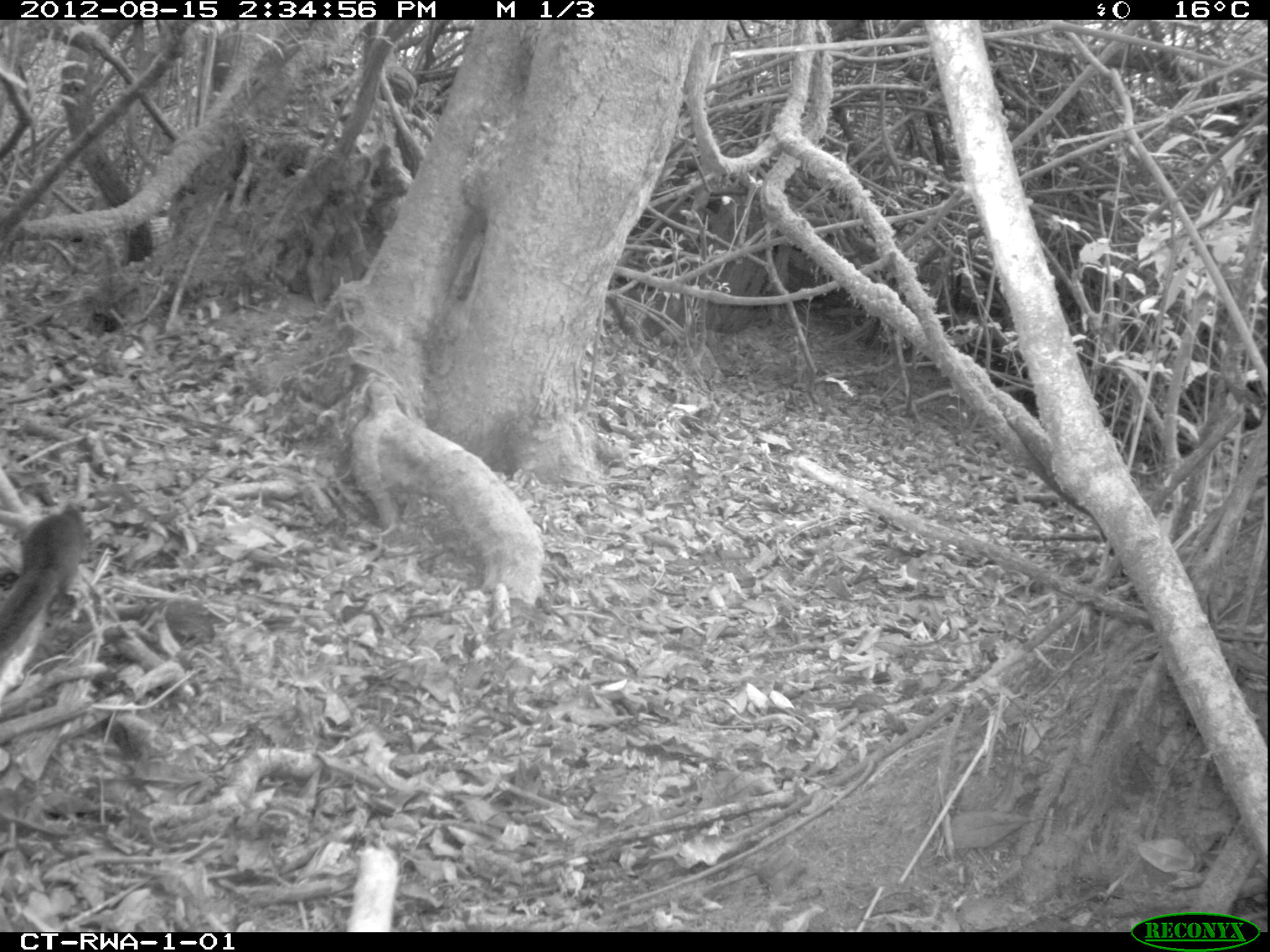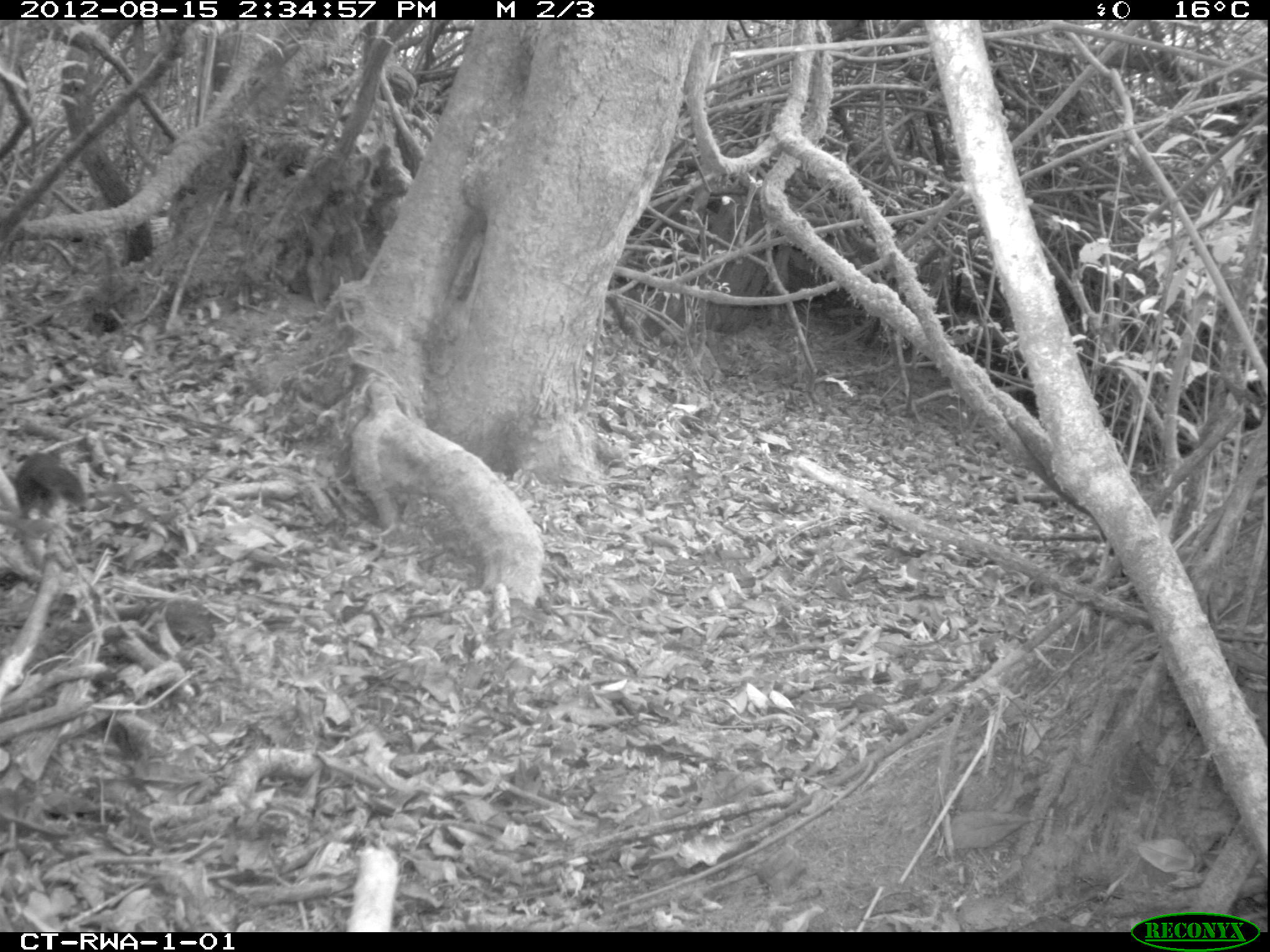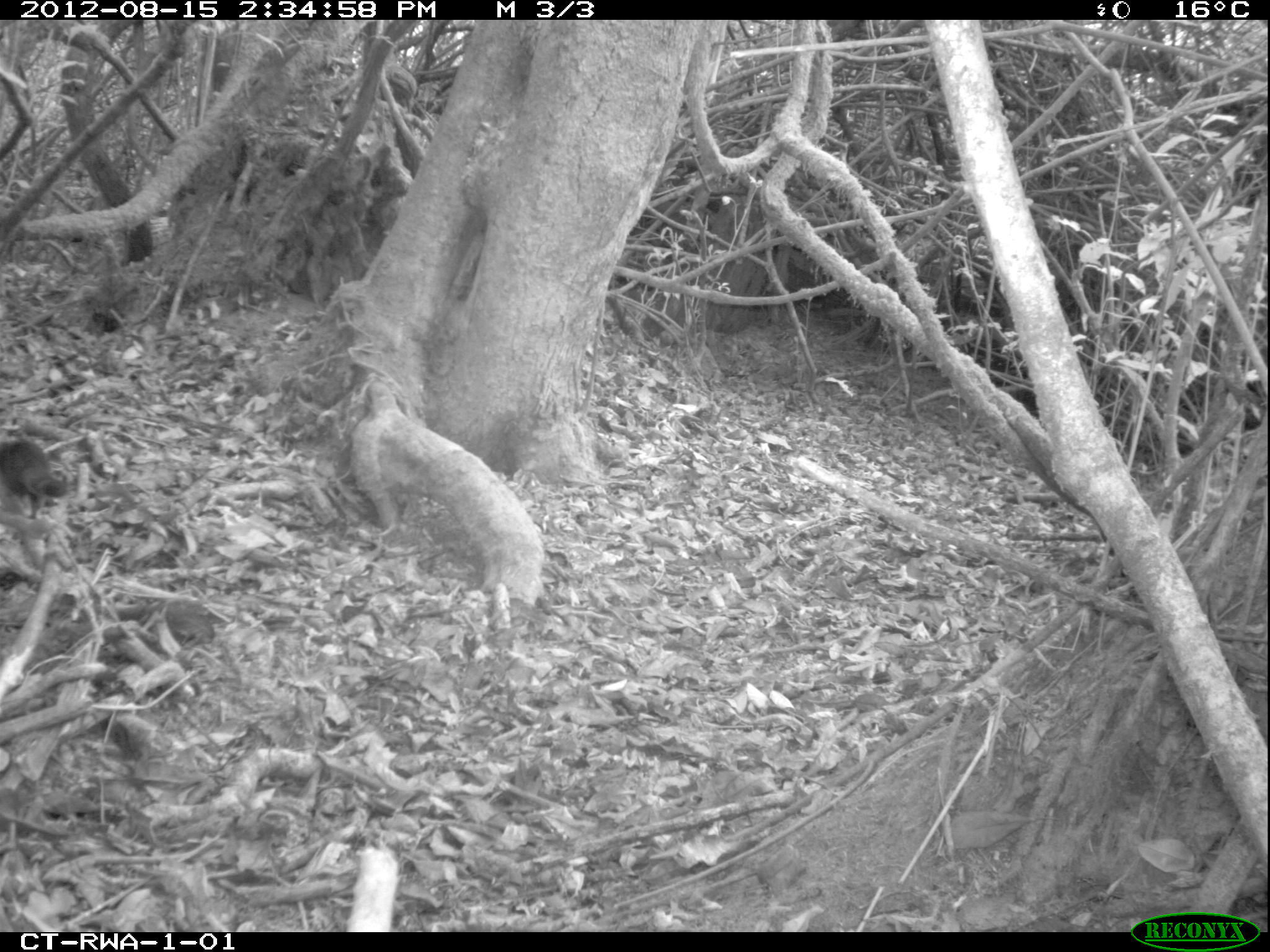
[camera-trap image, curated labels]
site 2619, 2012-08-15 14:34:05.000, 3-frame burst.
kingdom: Animalia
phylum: Chordata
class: Mammalia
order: Rodentia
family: Sciuridae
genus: Funisciurus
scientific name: Funisciurus carruthersi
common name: carruther's mountain squirrel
Funisciurus carruthersi (carruther's mountain squirrel), count 1.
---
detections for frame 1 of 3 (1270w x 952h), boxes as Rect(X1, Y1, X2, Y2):
funisciurus carruthersi: Rect(1, 503, 89, 655)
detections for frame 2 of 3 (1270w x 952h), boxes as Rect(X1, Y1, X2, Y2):
funisciurus carruthersi: Rect(2, 454, 82, 519)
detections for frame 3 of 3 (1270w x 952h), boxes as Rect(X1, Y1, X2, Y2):
funisciurus carruthersi: Rect(0, 436, 72, 519)